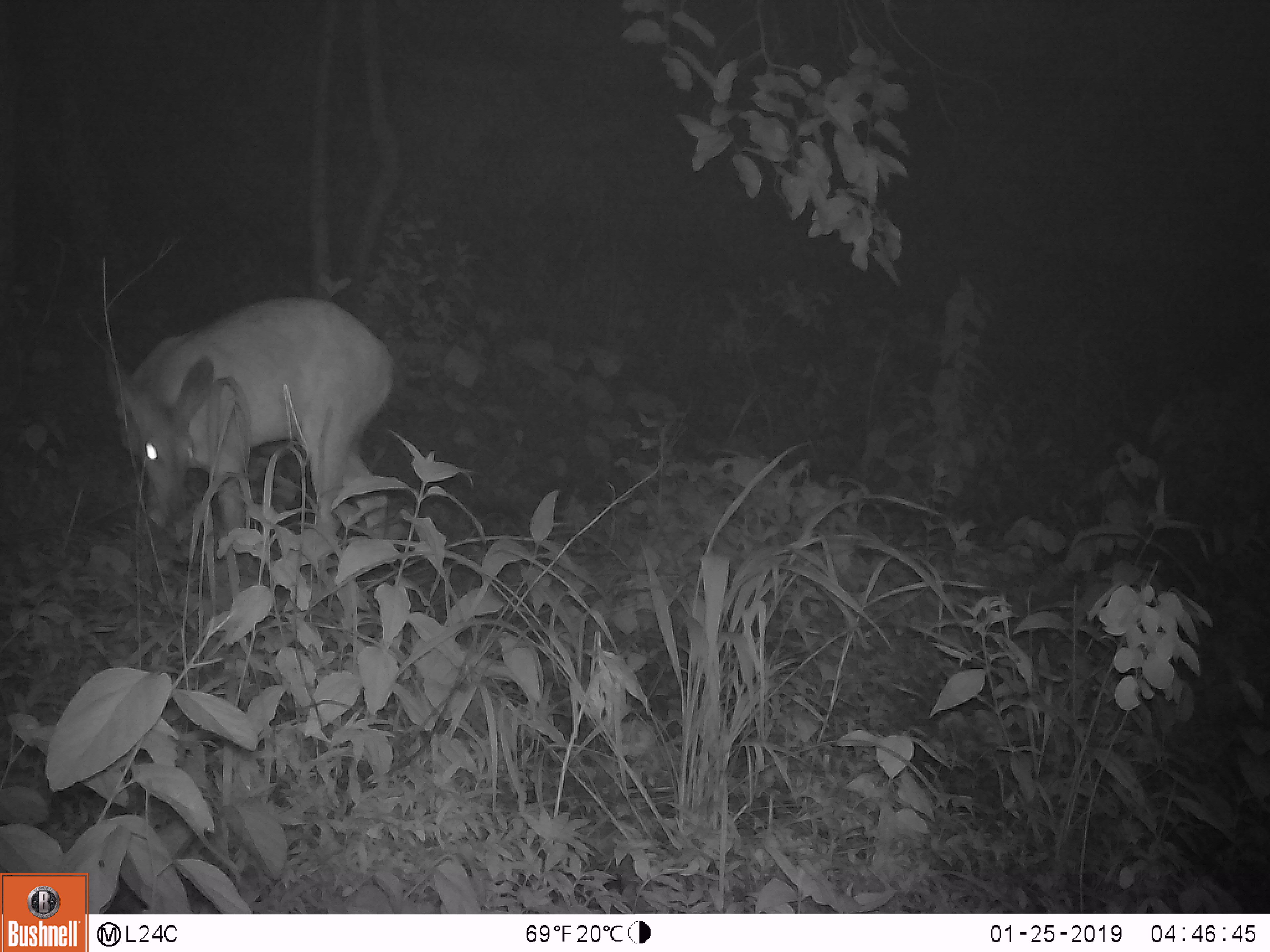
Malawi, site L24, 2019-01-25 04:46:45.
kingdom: Animalia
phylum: Chordata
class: Mammalia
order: Artiodactyla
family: Bovidae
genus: Redunca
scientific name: Redunca arundinum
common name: southern reedbuck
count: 1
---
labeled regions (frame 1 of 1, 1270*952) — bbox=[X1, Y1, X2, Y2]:
southern reedbuck: bbox=[99, 286, 413, 614]